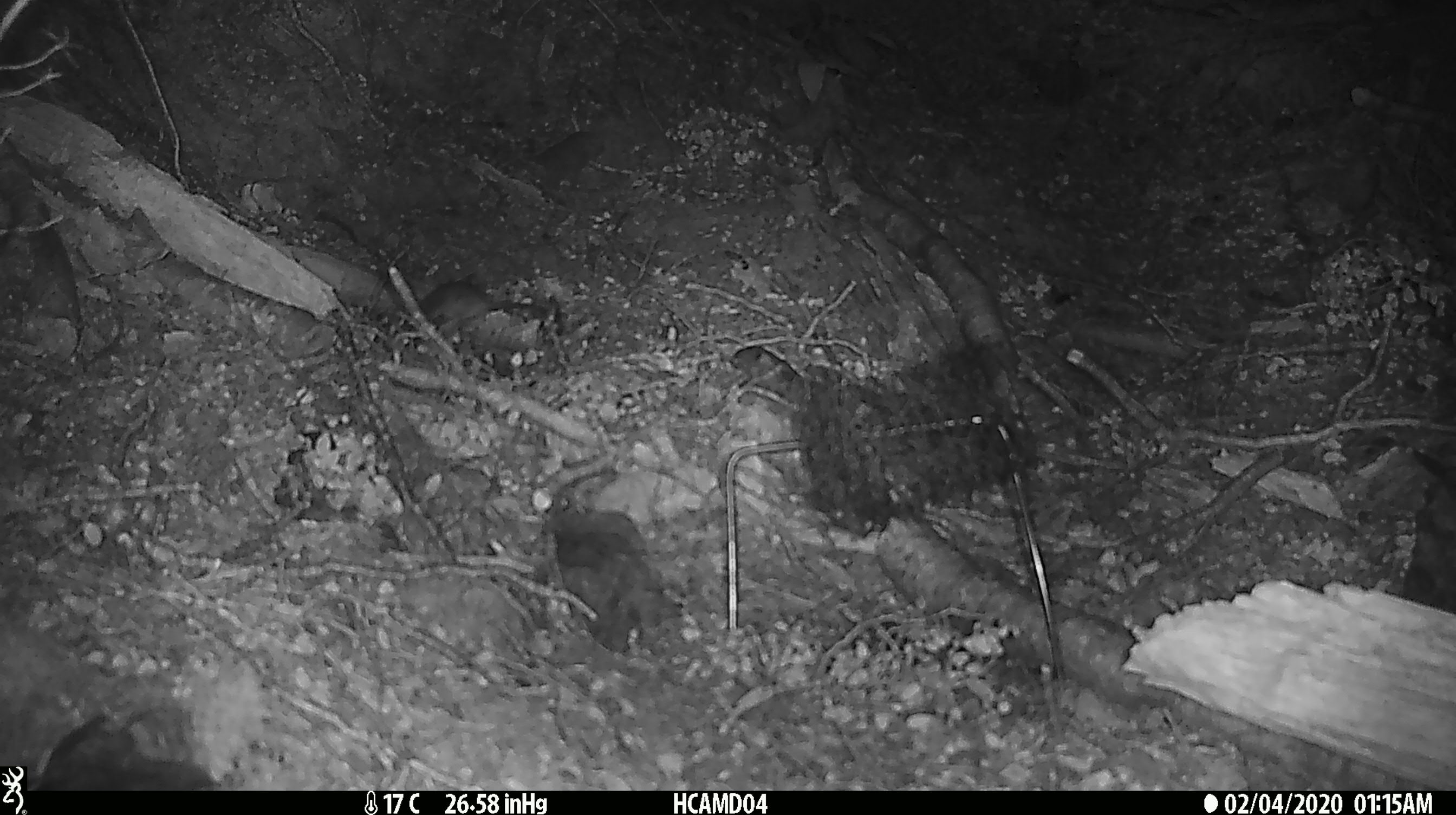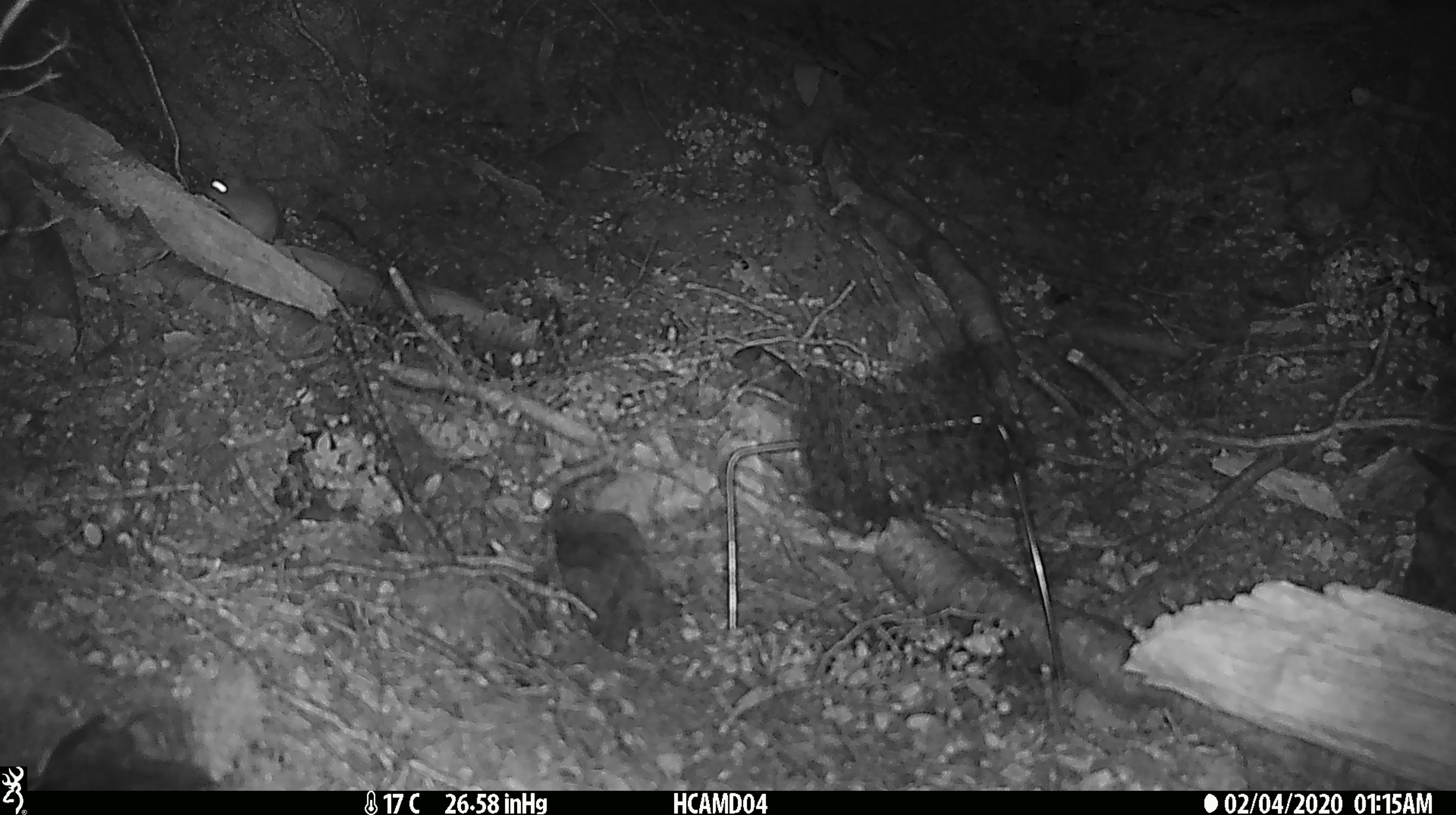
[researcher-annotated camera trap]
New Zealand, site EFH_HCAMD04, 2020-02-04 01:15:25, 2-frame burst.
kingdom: Animalia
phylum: Chordata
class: Mammalia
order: Rodentia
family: Muridae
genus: Mus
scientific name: Mus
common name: mouse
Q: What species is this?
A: Mouse (Mus).